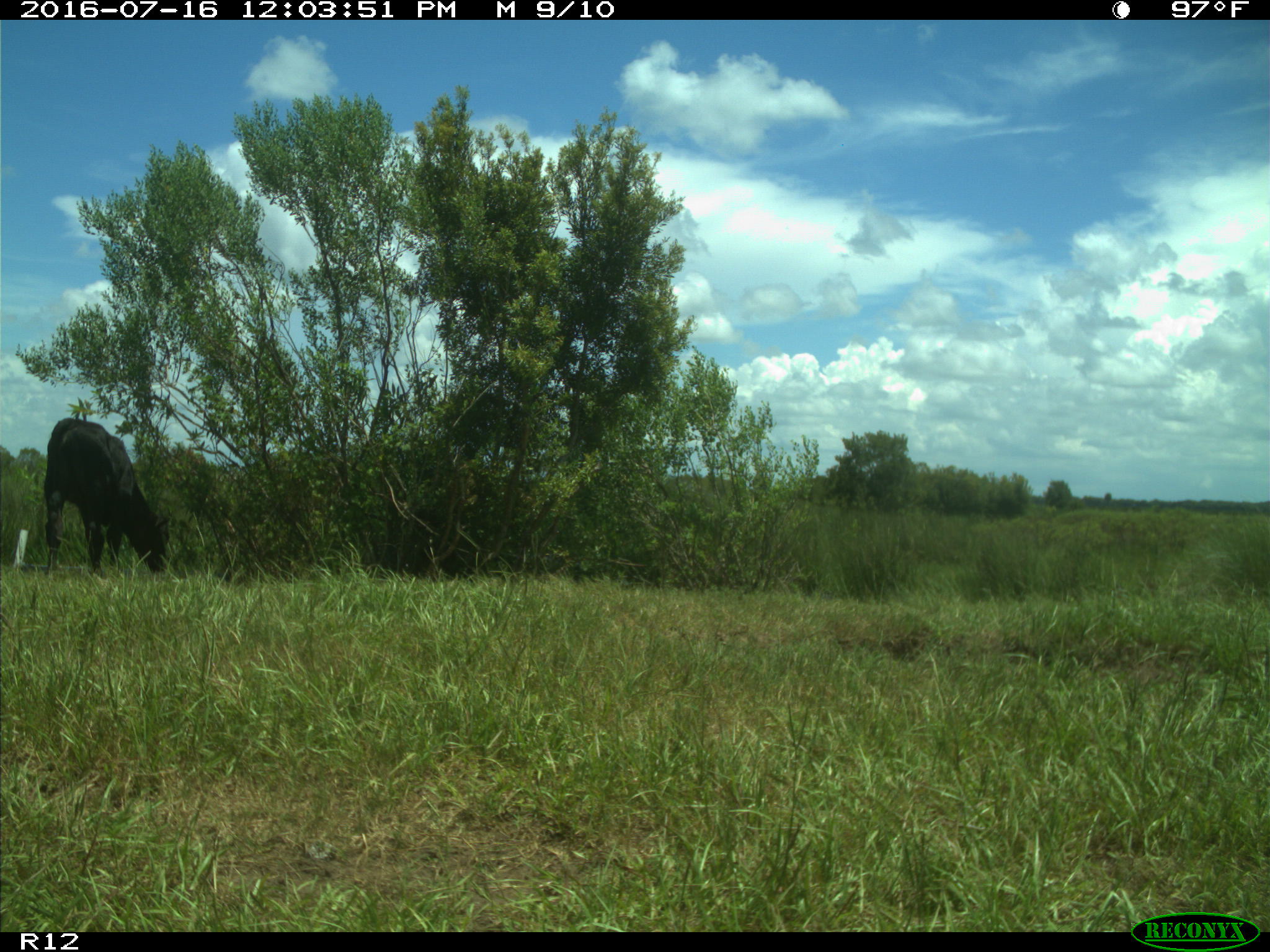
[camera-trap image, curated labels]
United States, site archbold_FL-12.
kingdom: Animalia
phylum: Chordata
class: Mammalia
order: Artiodactyla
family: Bovidae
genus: Bos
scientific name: Bos taurus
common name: domestic cow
Bos taurus (domestic cow).